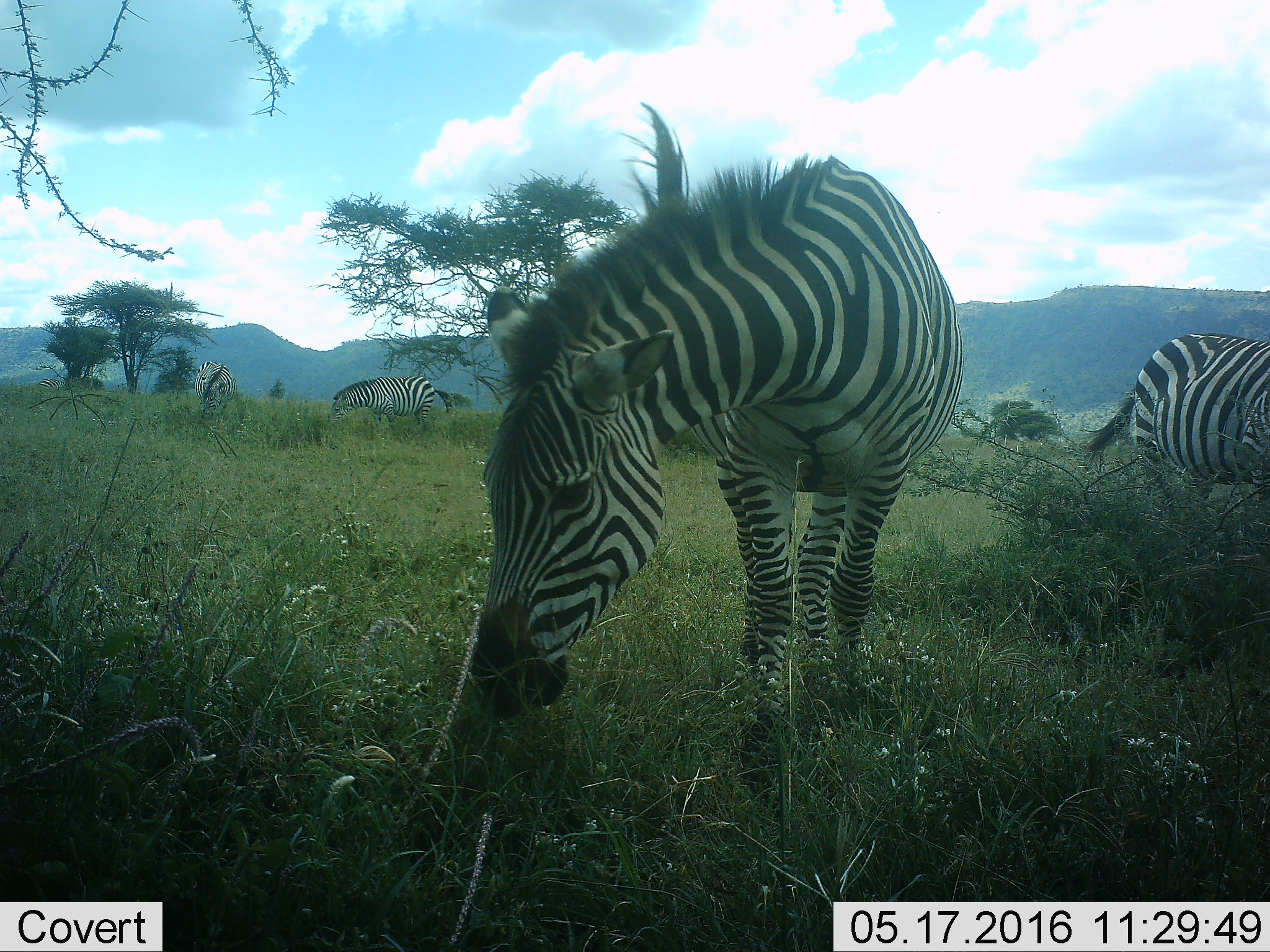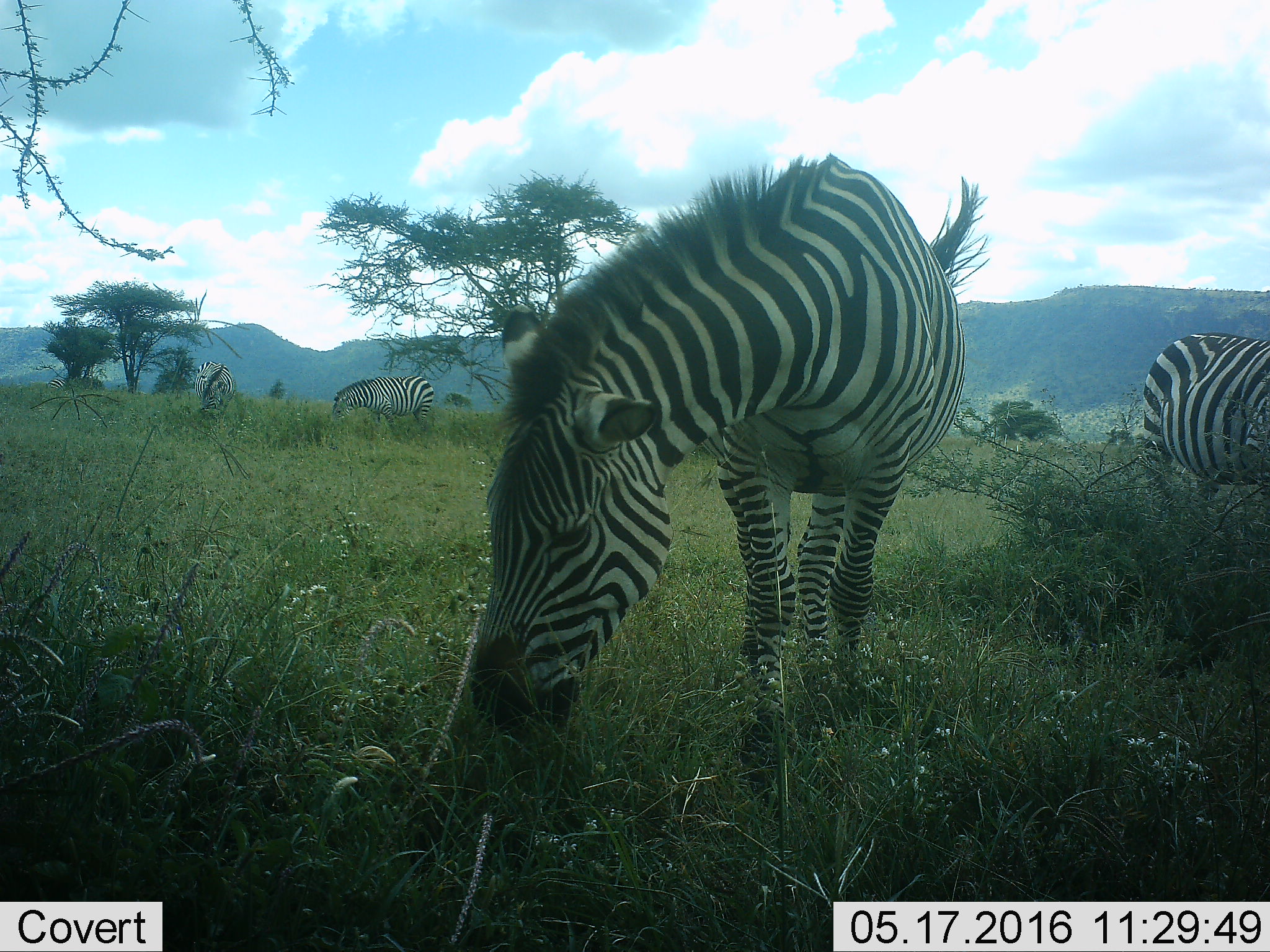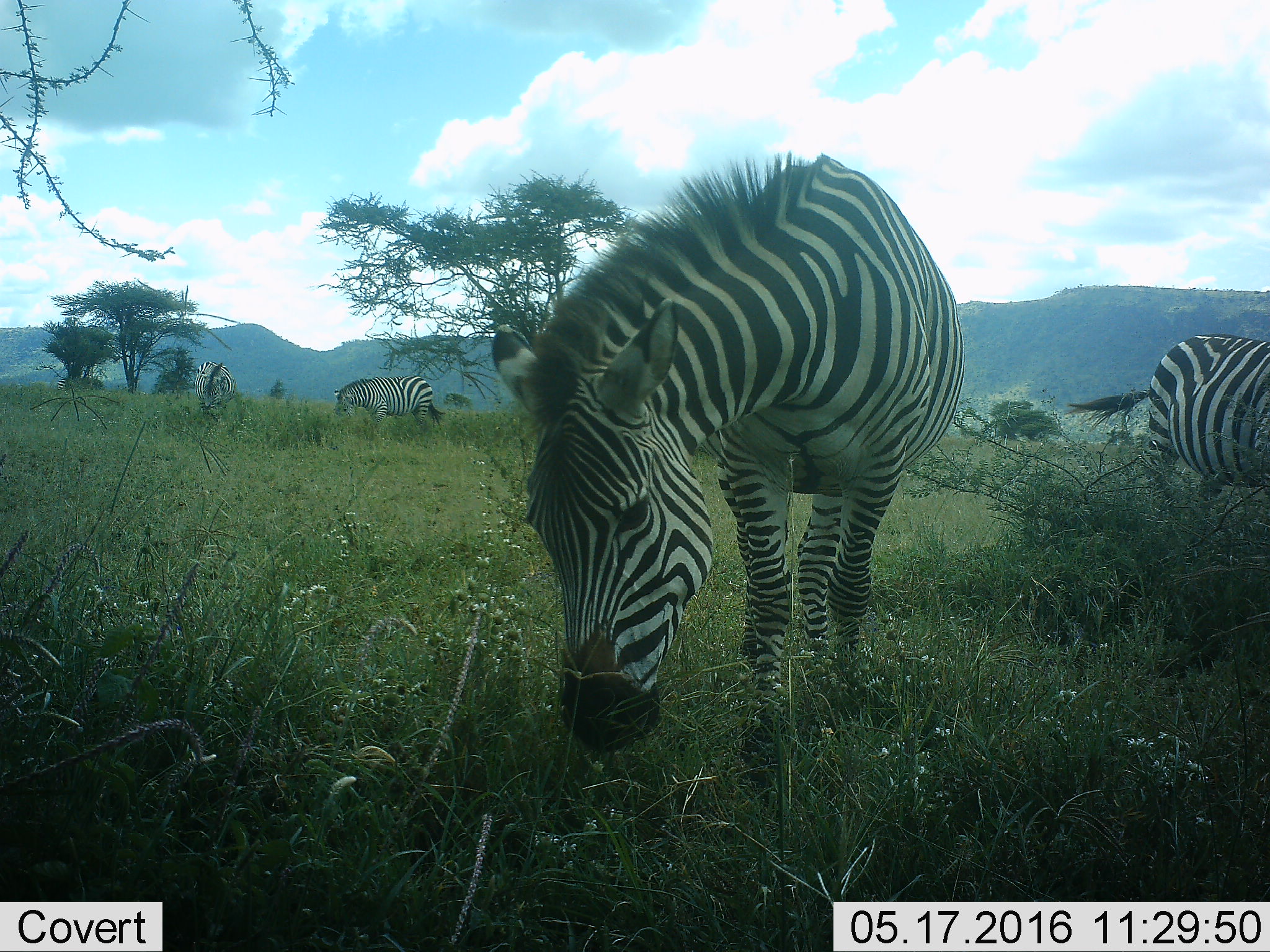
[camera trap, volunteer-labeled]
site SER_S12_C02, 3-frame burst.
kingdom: Animalia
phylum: Chordata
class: Mammalia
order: Perissodactyla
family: Equidae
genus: Equus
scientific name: Equus quagga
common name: plains zebra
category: zebraplains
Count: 5.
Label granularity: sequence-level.